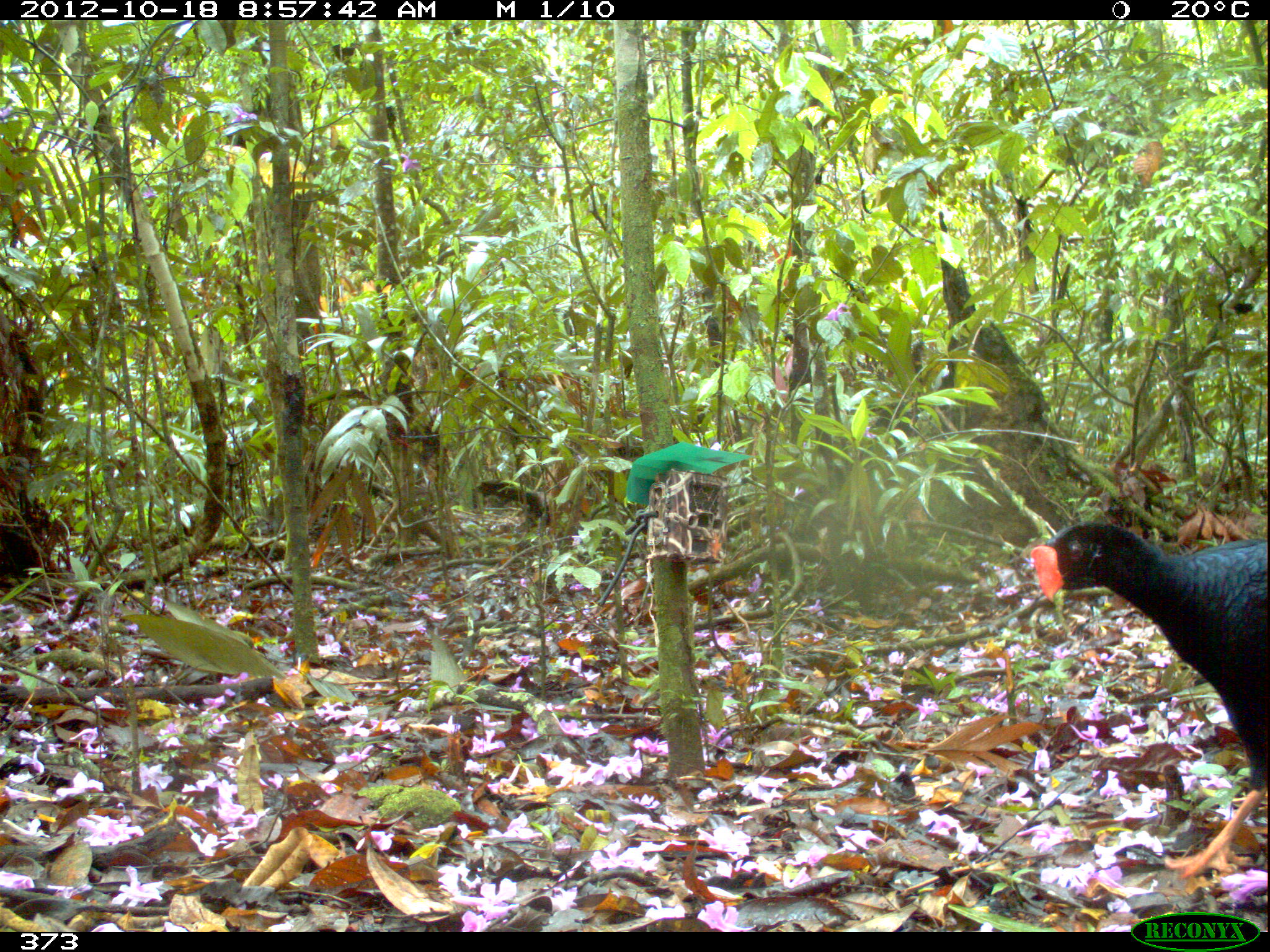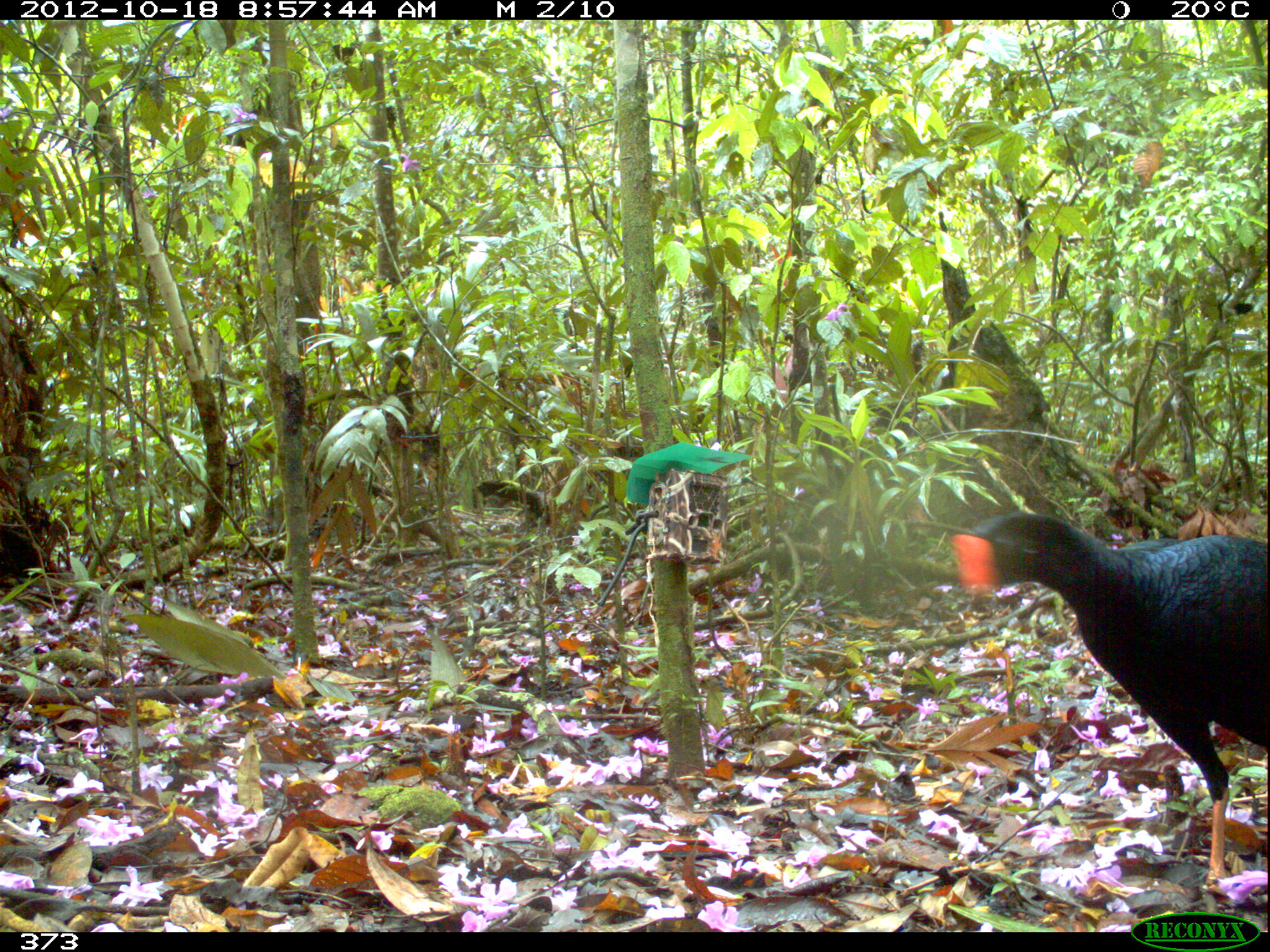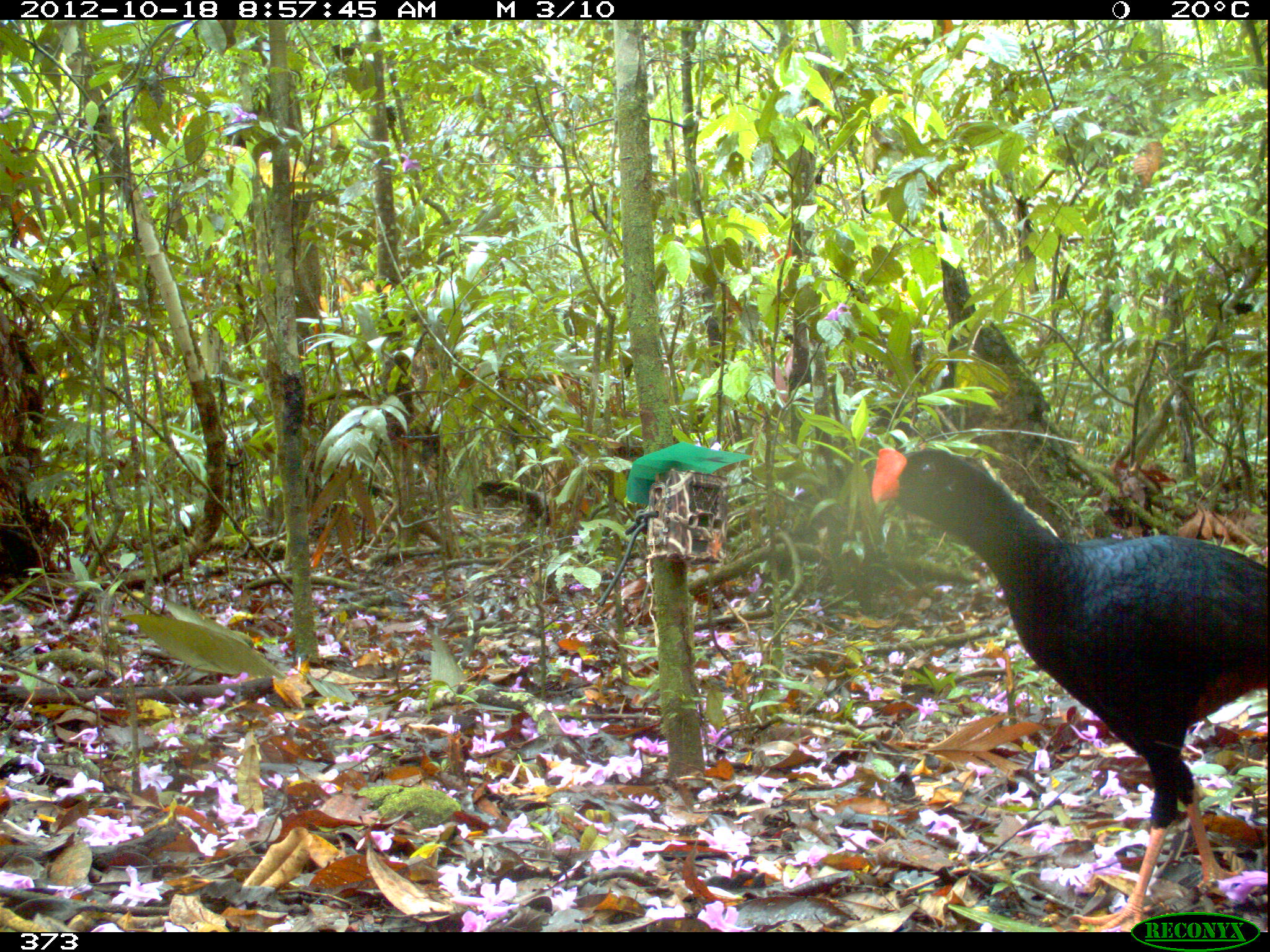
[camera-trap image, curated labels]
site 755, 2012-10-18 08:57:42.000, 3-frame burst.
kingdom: Animalia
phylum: Chordata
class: Aves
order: Galliformes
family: Cracidae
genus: Mitu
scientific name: Mitu tuberosum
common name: razor-billed curassow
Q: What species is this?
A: Mitu tuberosum (razor-billed curassow).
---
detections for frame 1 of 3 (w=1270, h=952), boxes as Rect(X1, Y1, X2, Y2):
mitu tuberosum: Rect(1028, 521, 1265, 878)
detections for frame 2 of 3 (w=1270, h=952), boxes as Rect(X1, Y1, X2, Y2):
mitu tuberosum: Rect(946, 510, 1267, 893)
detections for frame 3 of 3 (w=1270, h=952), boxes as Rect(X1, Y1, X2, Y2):
mitu tuberosum: Rect(870, 446, 1266, 932)